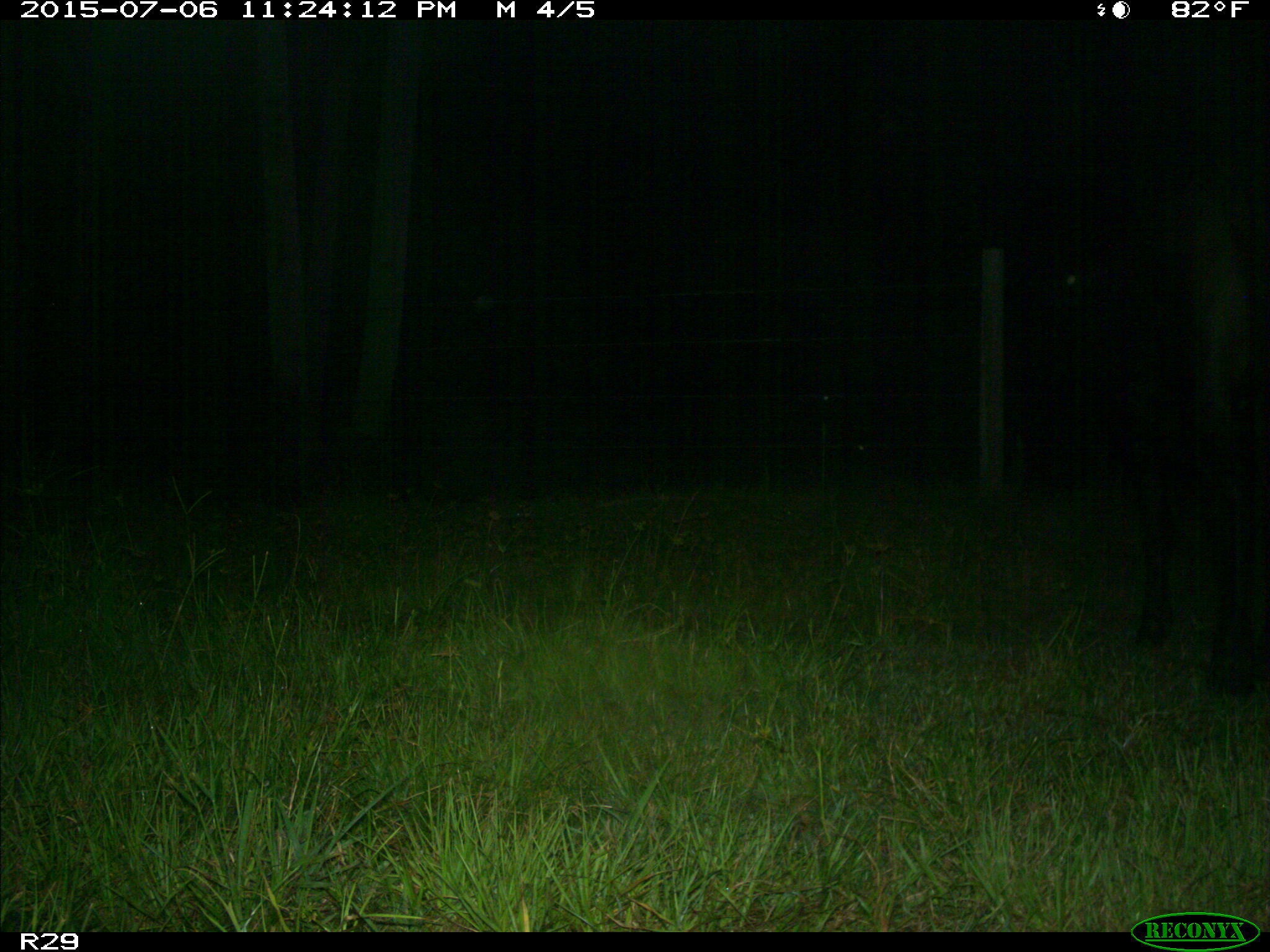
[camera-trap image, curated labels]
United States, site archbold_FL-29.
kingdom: Animalia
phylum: Chordata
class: Mammalia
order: Artiodactyla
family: Bovidae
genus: Bos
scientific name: Bos taurus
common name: domestic cow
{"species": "Bos taurus (domestic cow)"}